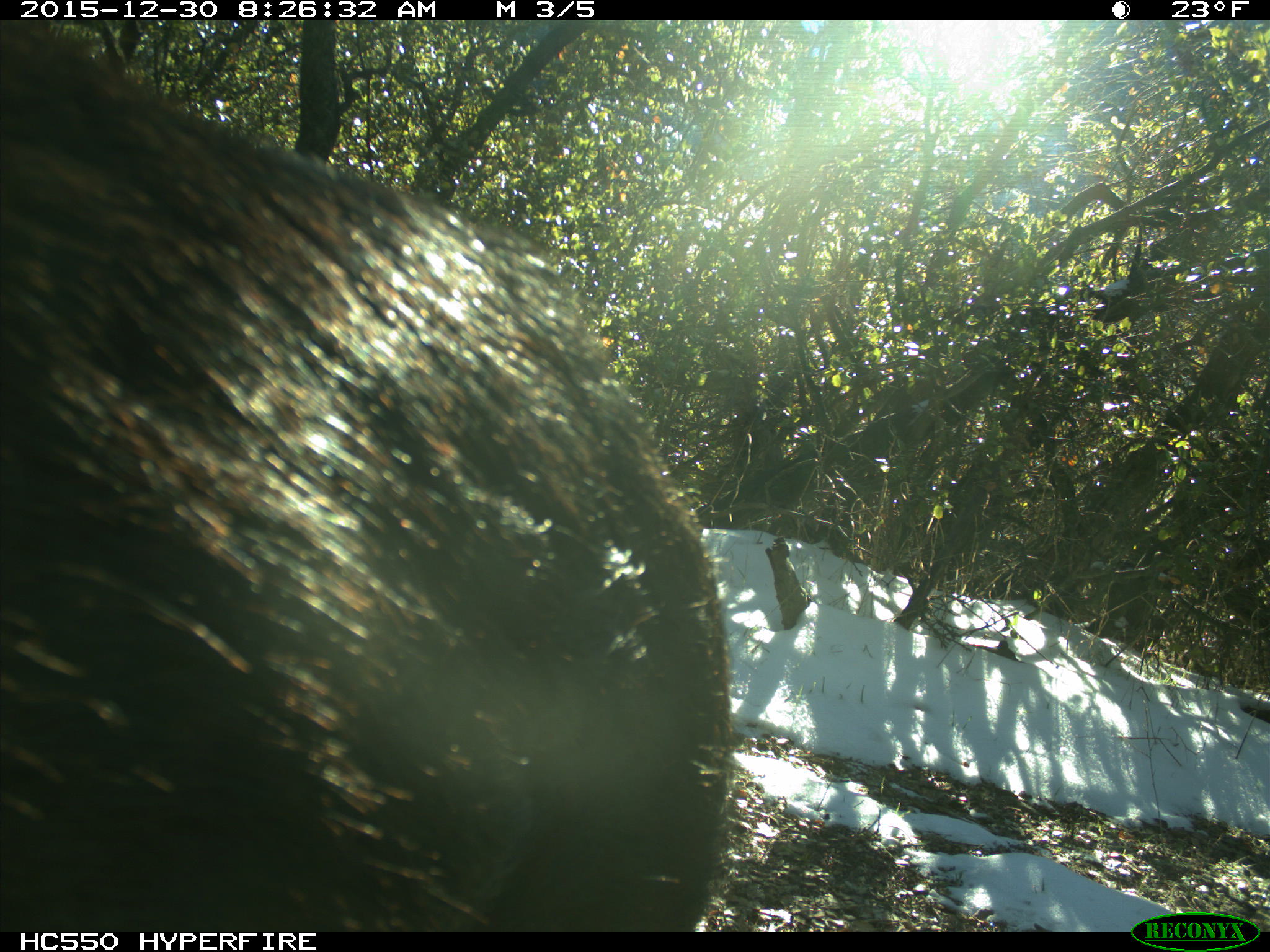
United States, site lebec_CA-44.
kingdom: Animalia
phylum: Chordata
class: Mammalia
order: Artiodactyla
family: Suidae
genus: Sus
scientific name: Sus scrofa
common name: wild boar